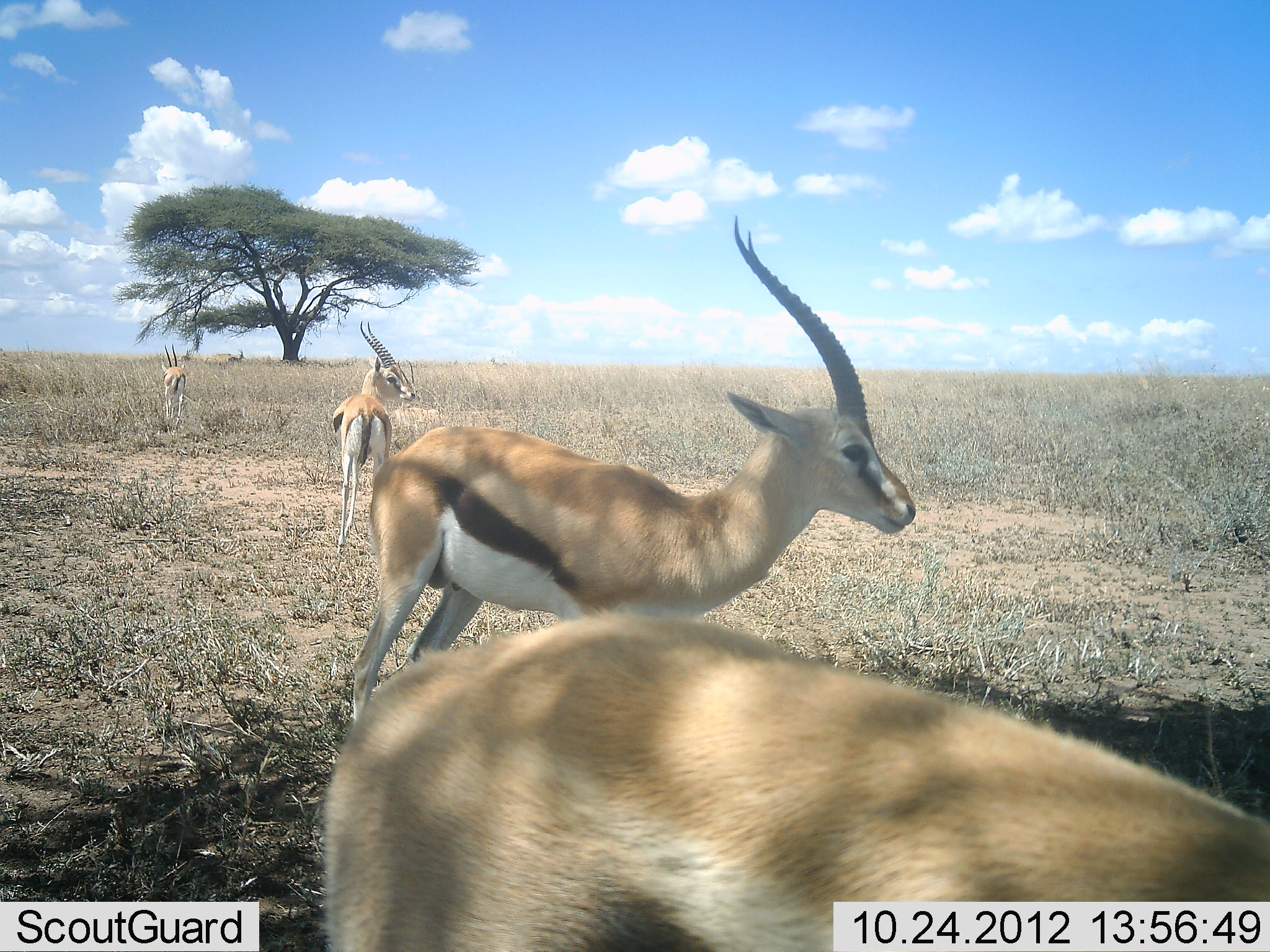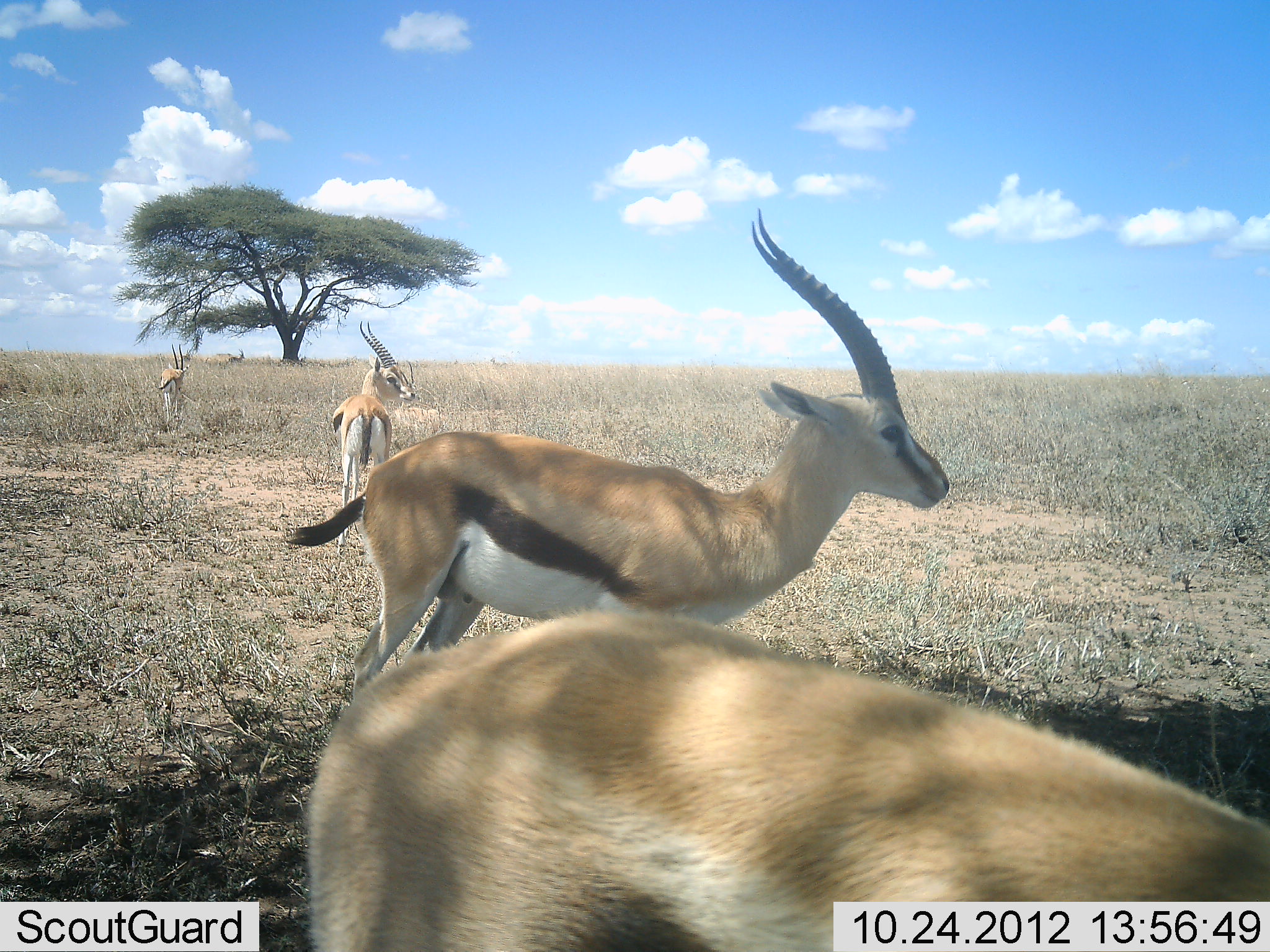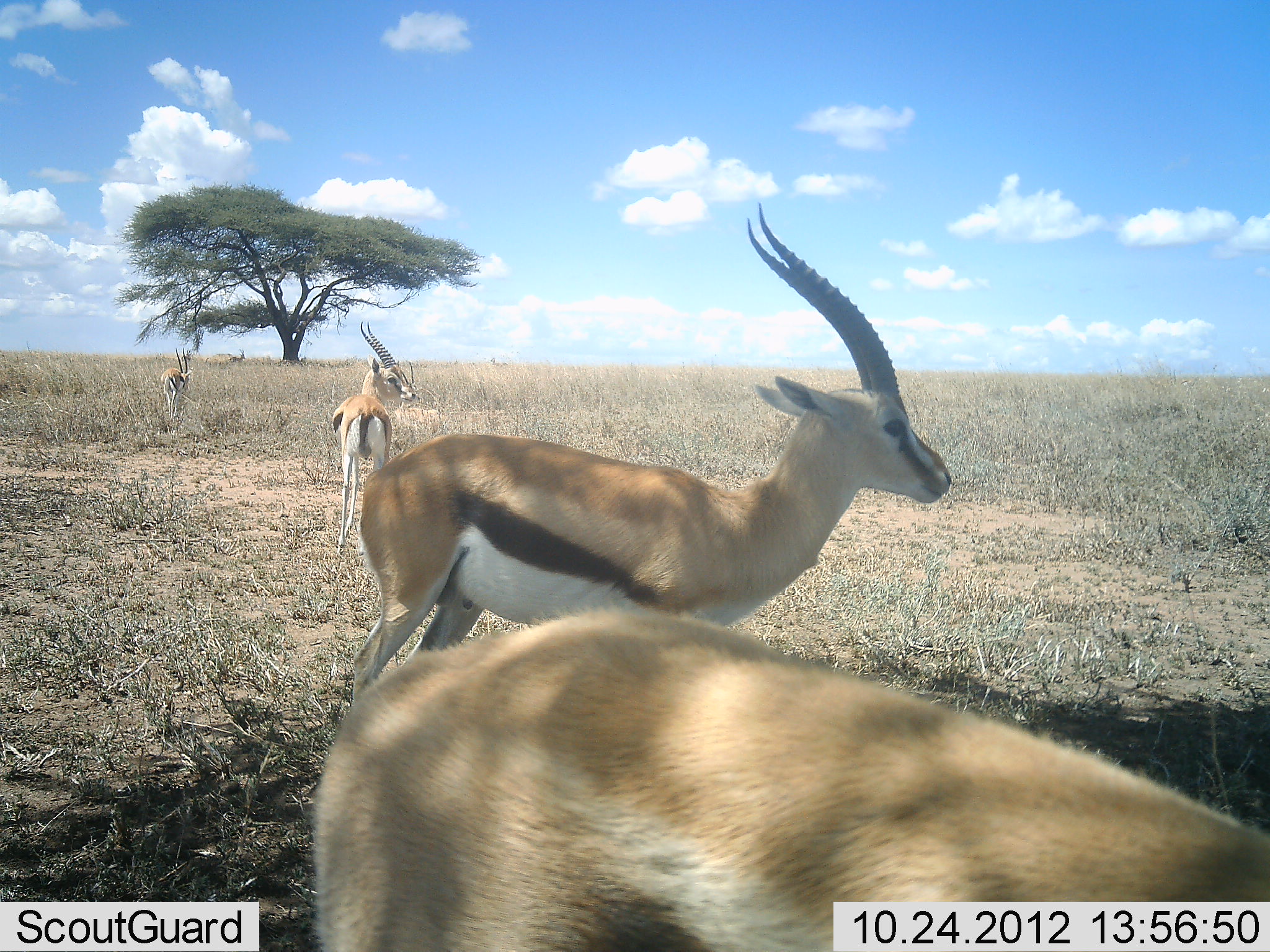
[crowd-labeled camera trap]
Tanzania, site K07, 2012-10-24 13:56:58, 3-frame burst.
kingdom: Animalia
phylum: Chordata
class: Mammalia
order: Artiodactyla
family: Bovidae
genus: Eudorcas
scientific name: Eudorcas thomsonii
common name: thomson's gazelle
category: gazellethomsons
Gazellethomsons (thomson's gazelle) (Eudorcas thomsonii), count 4. Behavior (volunteer vote fractions): standing 100%, resting 0%, moving 10%, interacting 0%. Young present (vote fraction): 0%. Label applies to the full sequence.